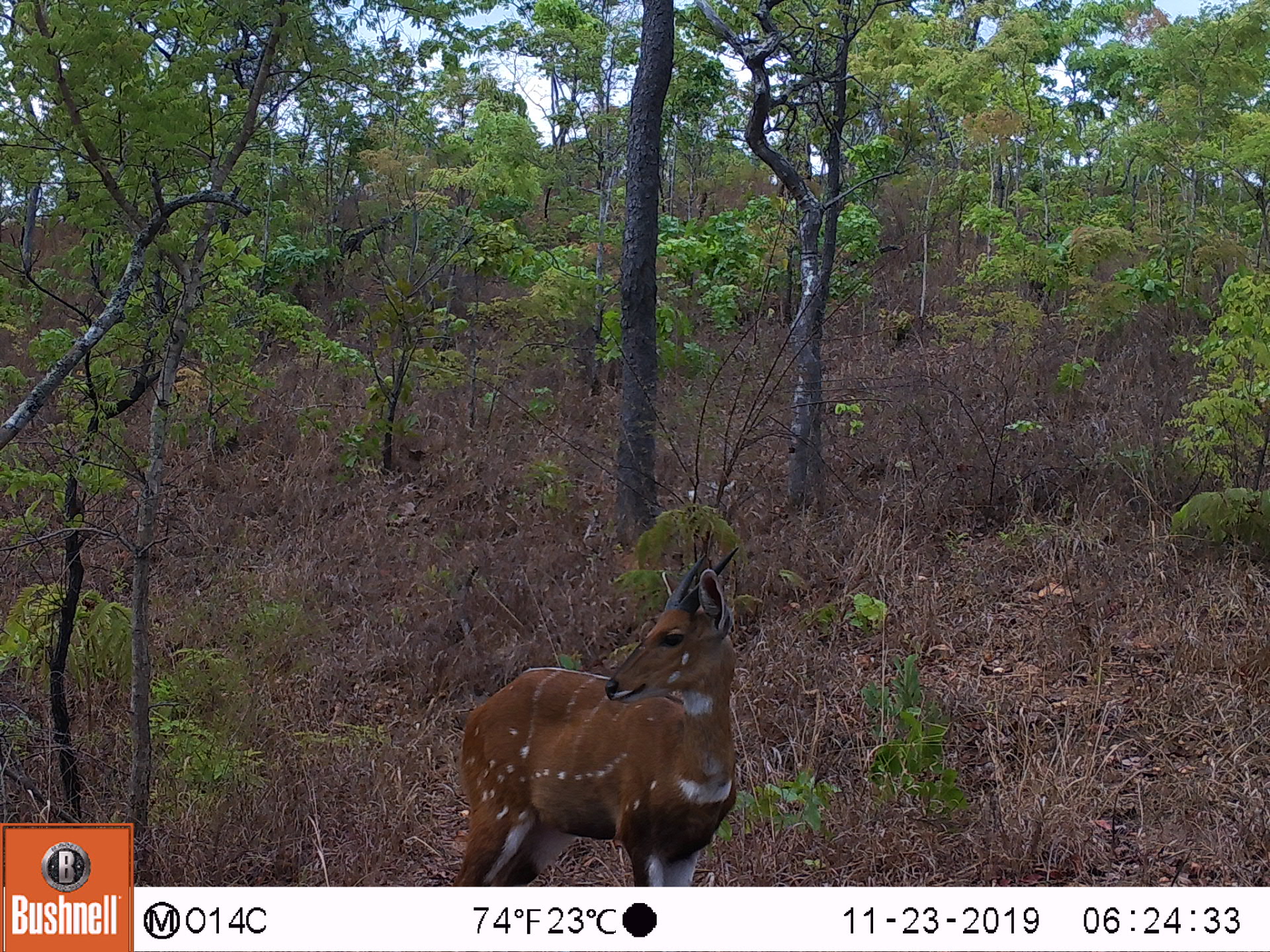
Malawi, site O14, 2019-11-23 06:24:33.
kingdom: Animalia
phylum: Chordata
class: Mammalia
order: Artiodactyla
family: Bovidae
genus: Tragelaphus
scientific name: Tragelaphus sylvaticus sylvaticus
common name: cape bushbuck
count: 1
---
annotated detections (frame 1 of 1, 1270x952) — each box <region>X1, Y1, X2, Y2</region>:
cape bushbuck: <region>447, 537, 744, 882</region>